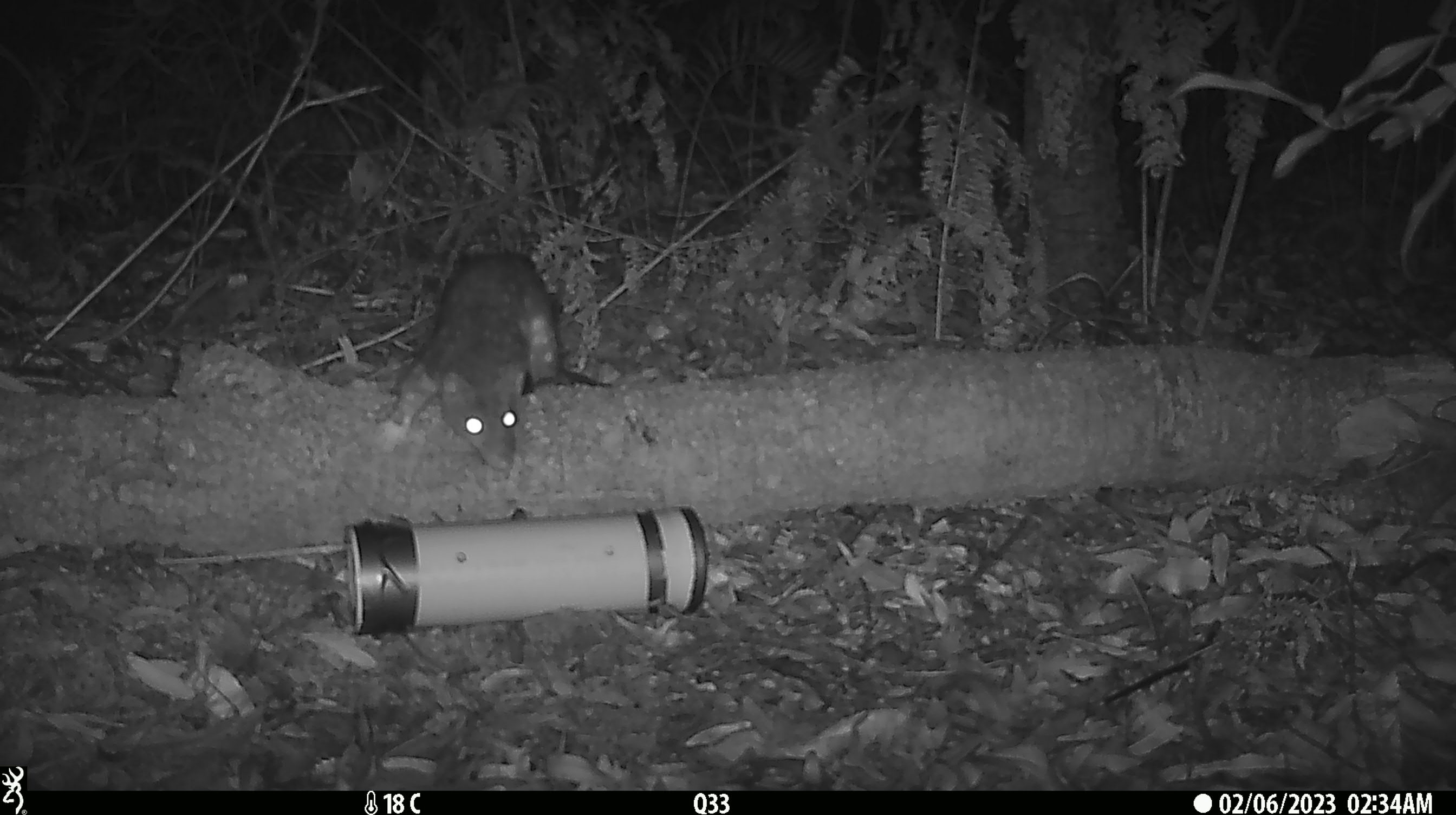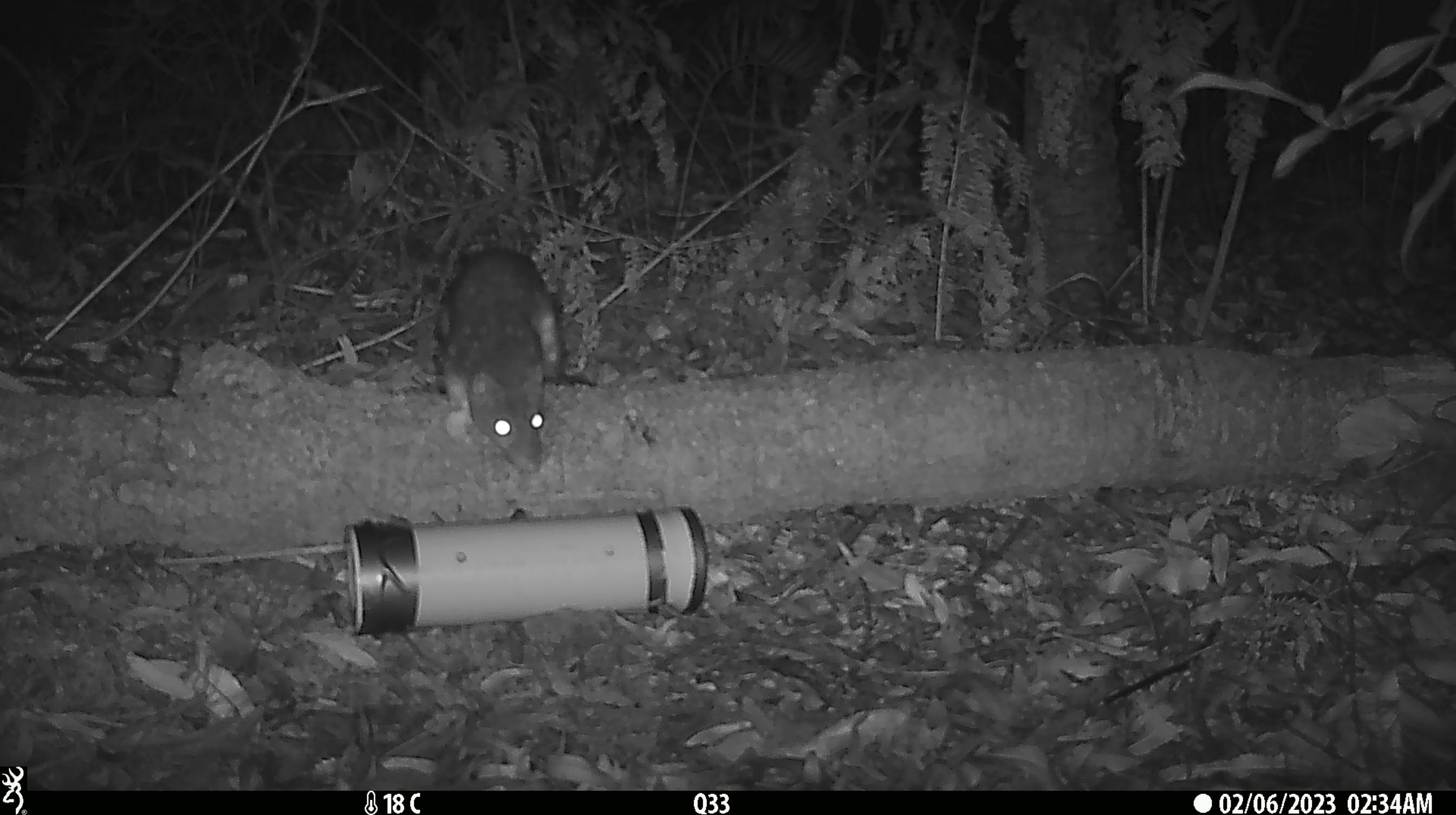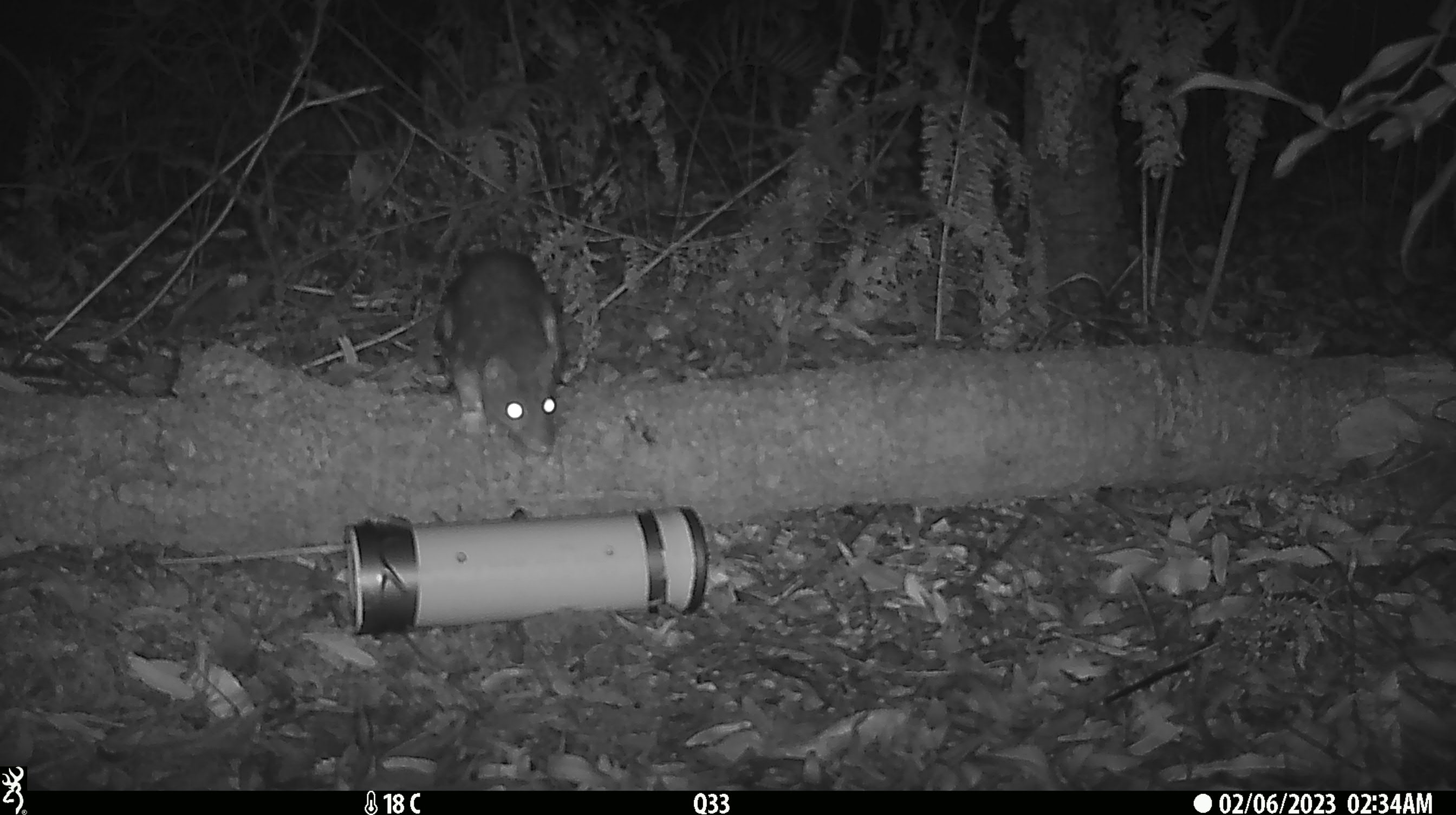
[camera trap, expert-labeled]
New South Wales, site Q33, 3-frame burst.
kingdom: Animalia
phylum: Chordata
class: Mammalia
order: Dasyuromorphia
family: Dasyuridae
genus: Dasyurus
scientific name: Dasyurus maculatus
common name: spotted-tailed quoll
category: quoll